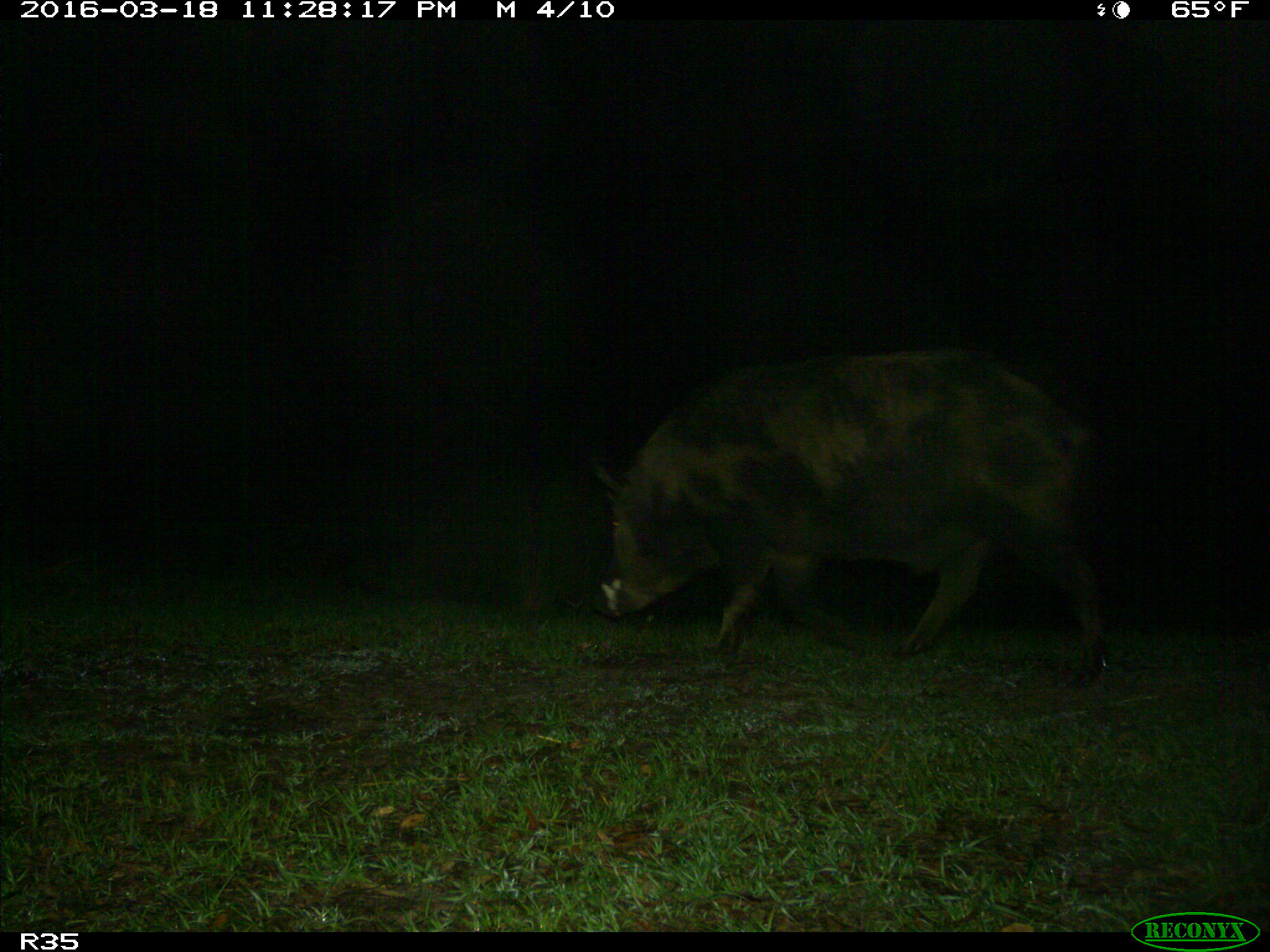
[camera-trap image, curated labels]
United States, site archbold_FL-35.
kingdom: Animalia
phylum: Chordata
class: Mammalia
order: Artiodactyla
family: Suidae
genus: Sus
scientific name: Sus scrofa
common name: wild boar